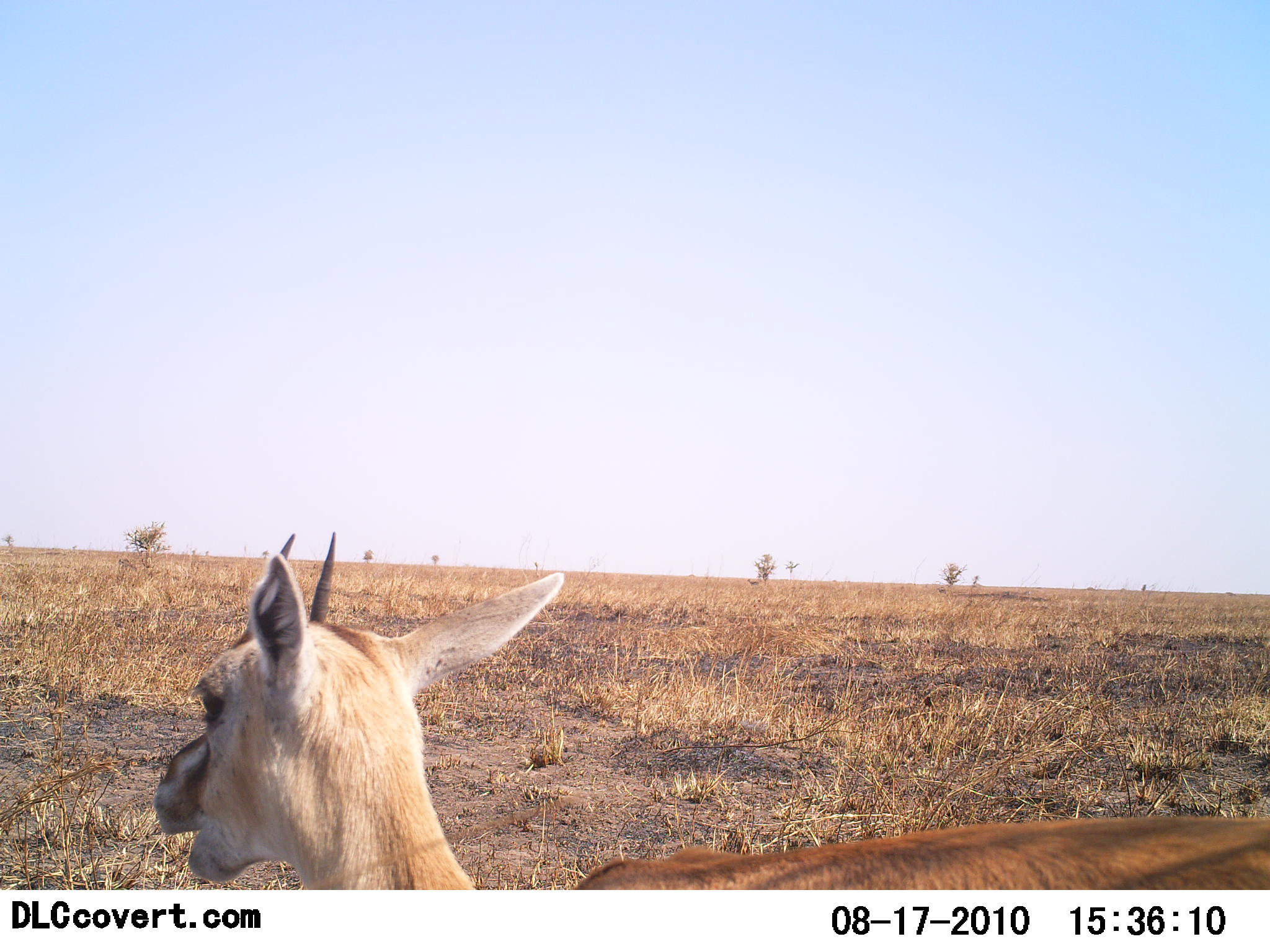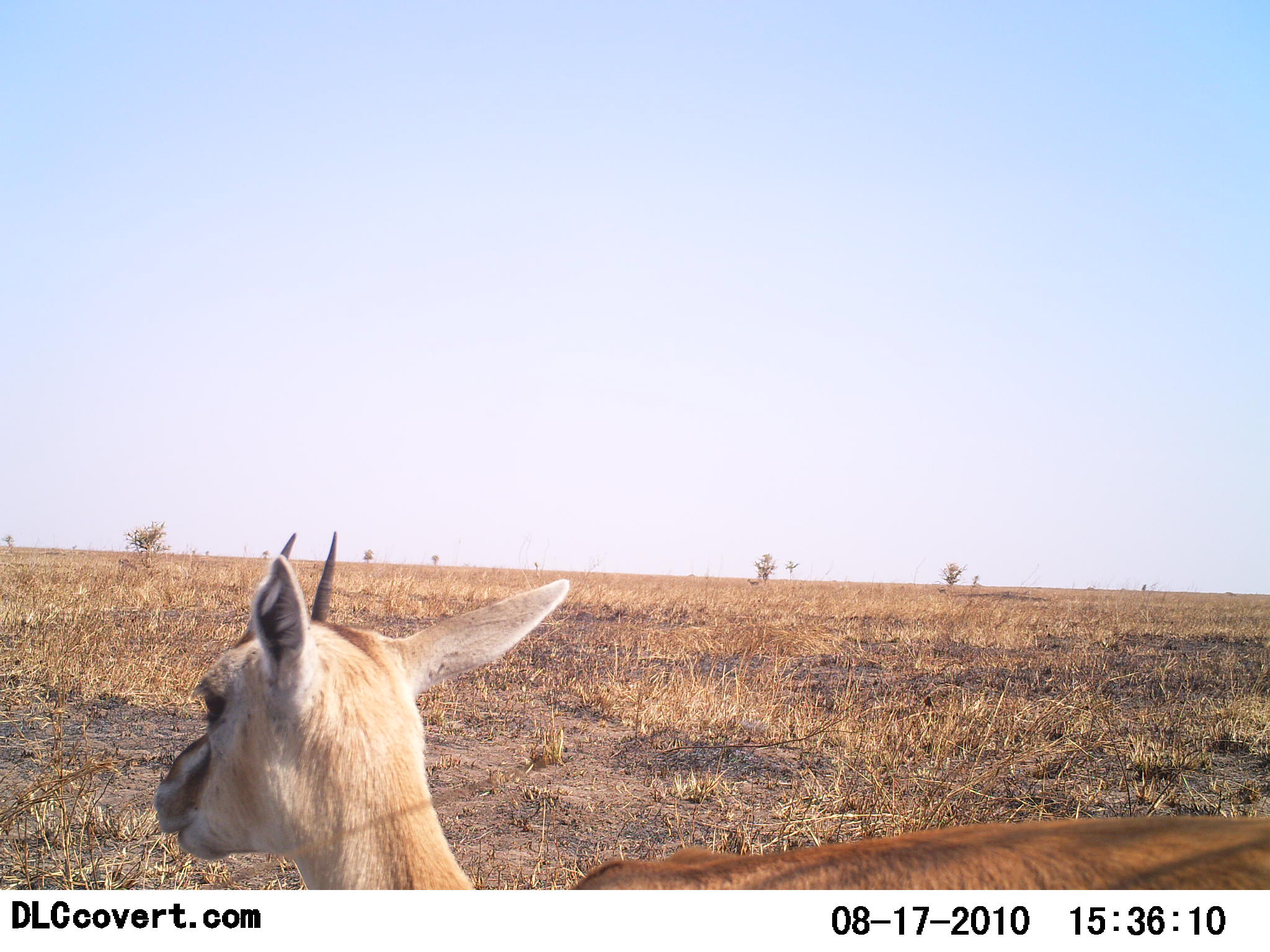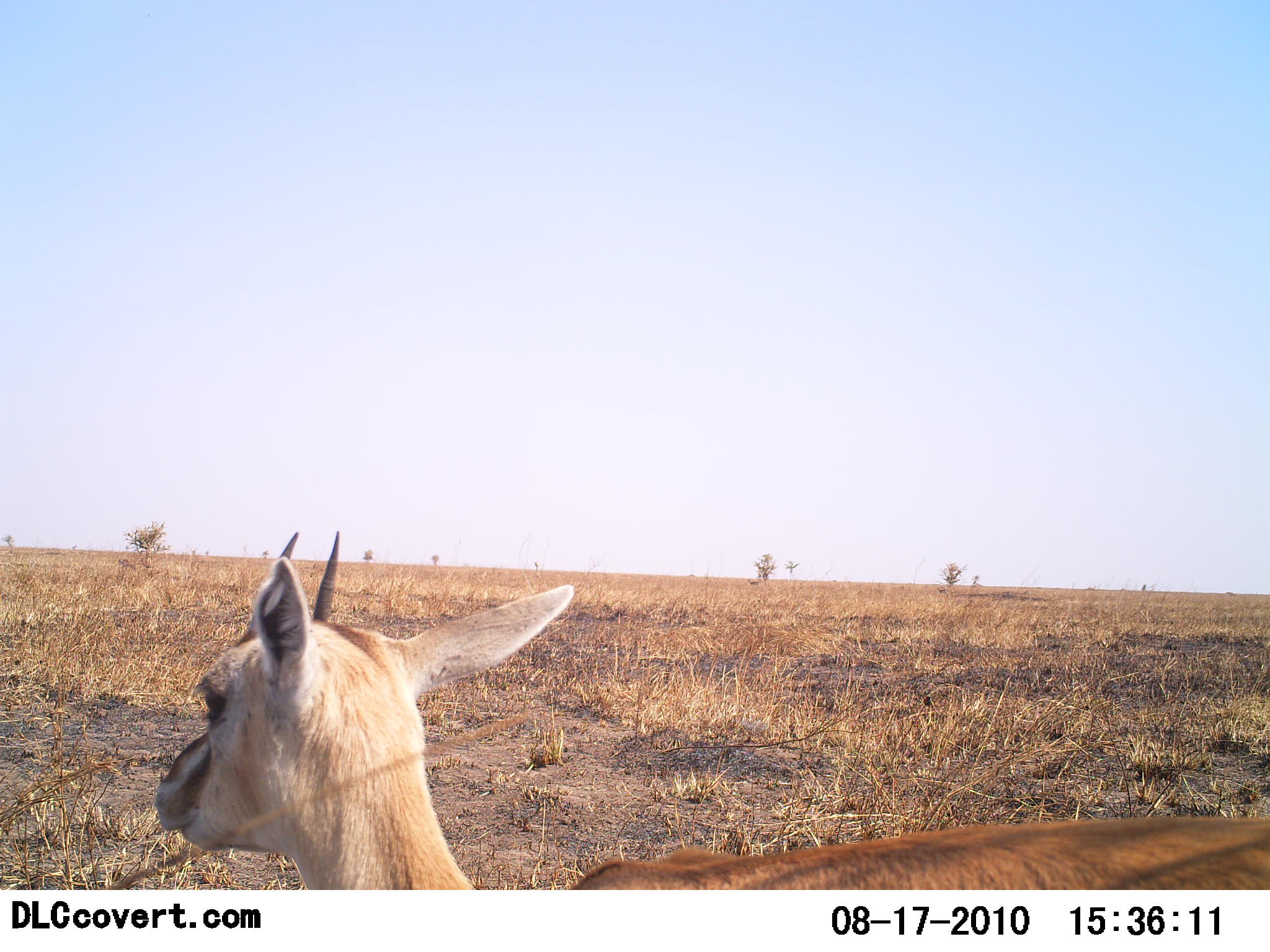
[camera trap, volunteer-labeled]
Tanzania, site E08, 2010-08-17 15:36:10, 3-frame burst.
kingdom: Animalia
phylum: Chordata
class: Mammalia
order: Artiodactyla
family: Bovidae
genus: Eudorcas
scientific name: Eudorcas thomsonii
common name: thomson's gazelle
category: gazellethomsons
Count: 1.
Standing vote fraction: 36%.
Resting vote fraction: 36%.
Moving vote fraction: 0%.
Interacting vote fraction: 0%.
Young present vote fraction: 0%.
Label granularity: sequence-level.